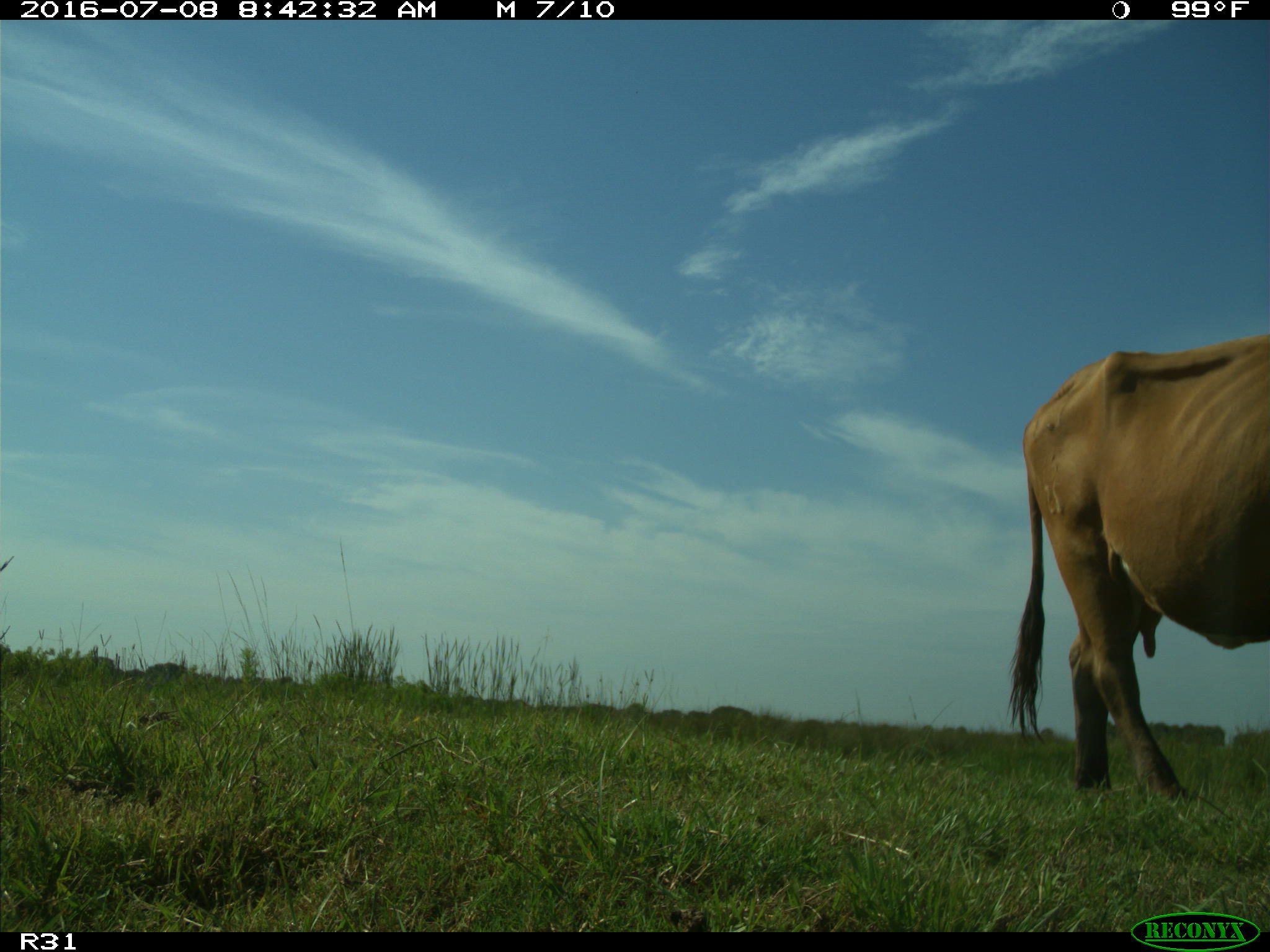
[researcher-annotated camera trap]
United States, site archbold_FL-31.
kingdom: Animalia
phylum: Chordata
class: Mammalia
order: Artiodactyla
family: Bovidae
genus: Bos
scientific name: Bos taurus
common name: domestic cow